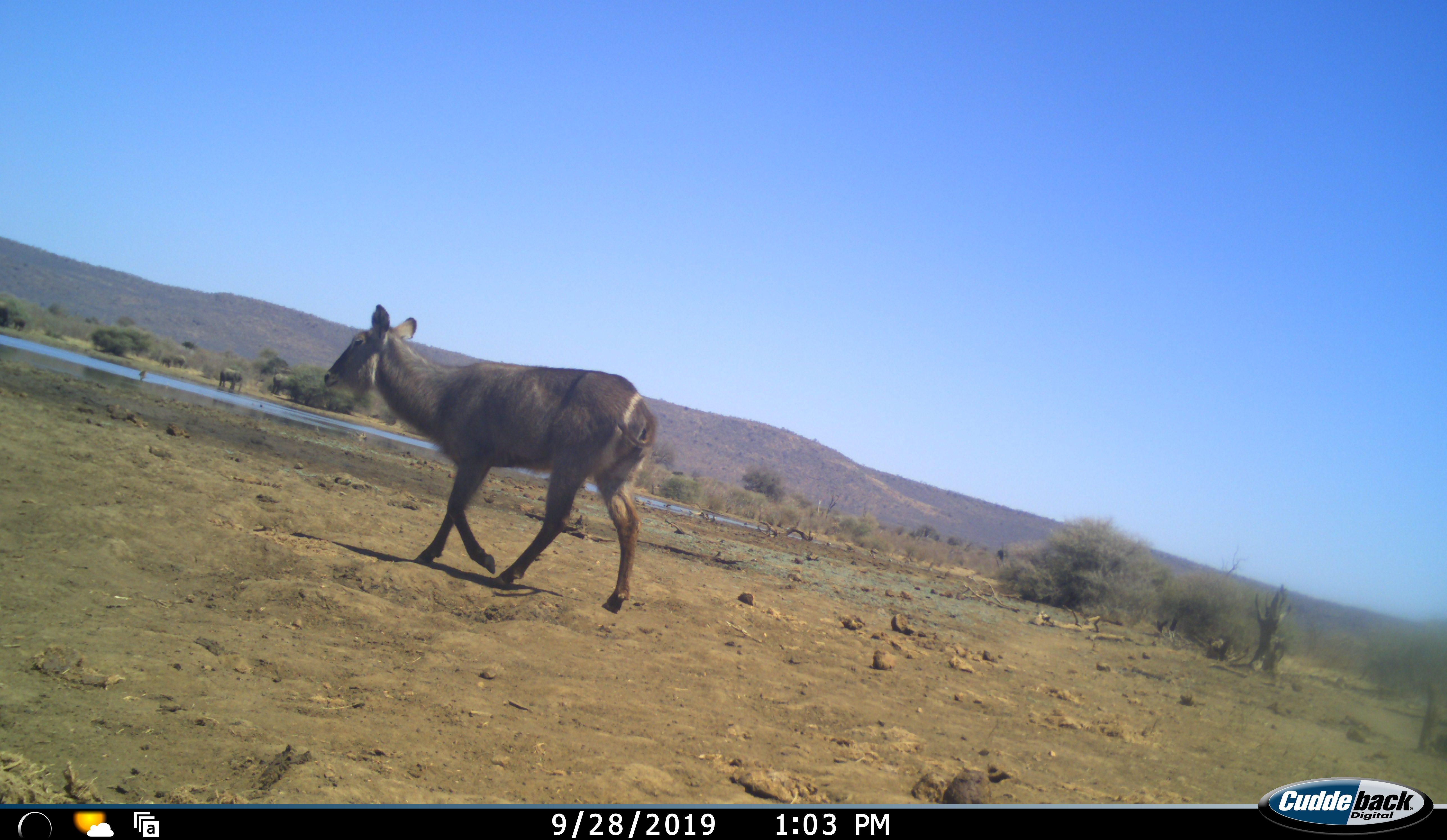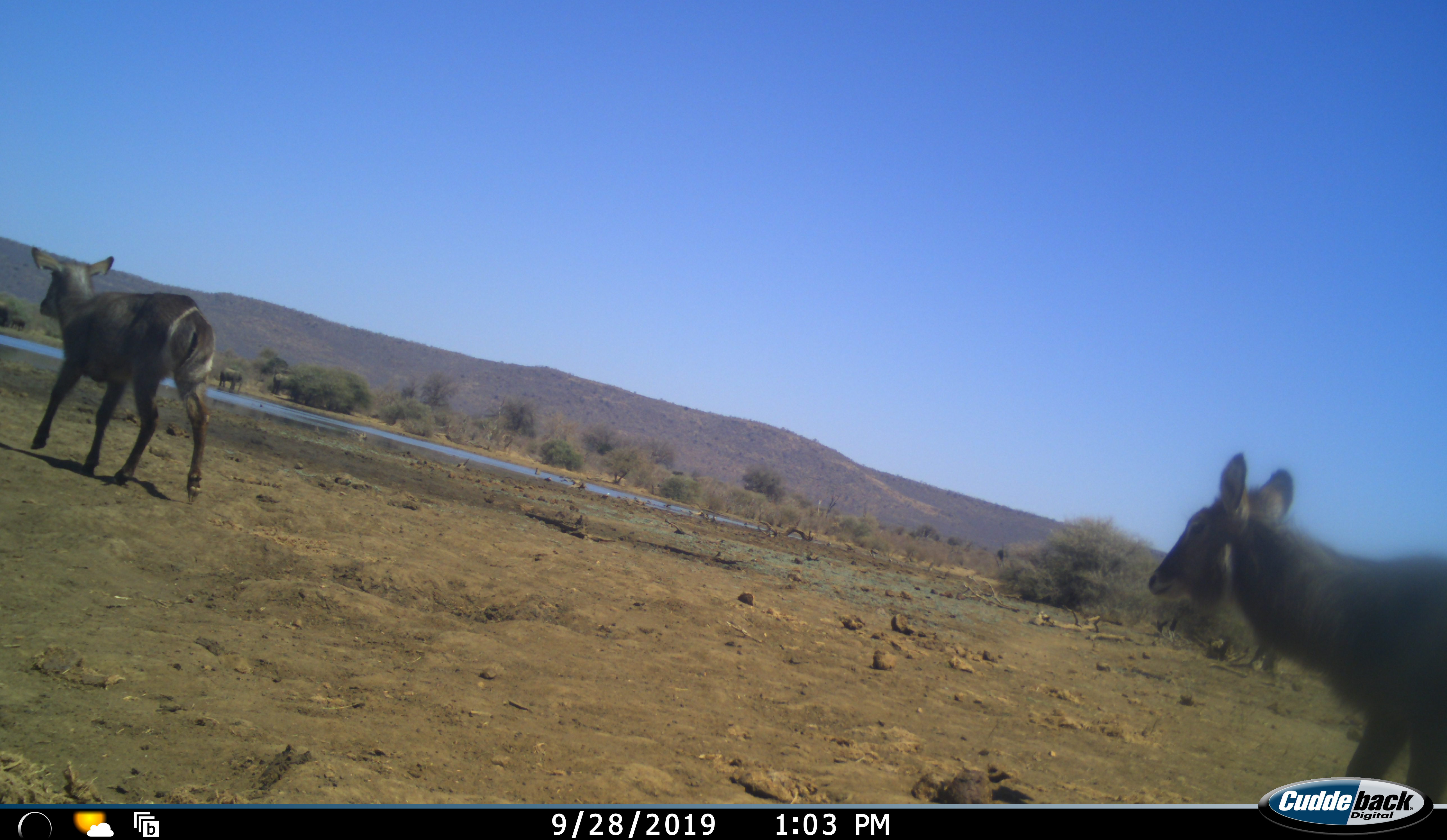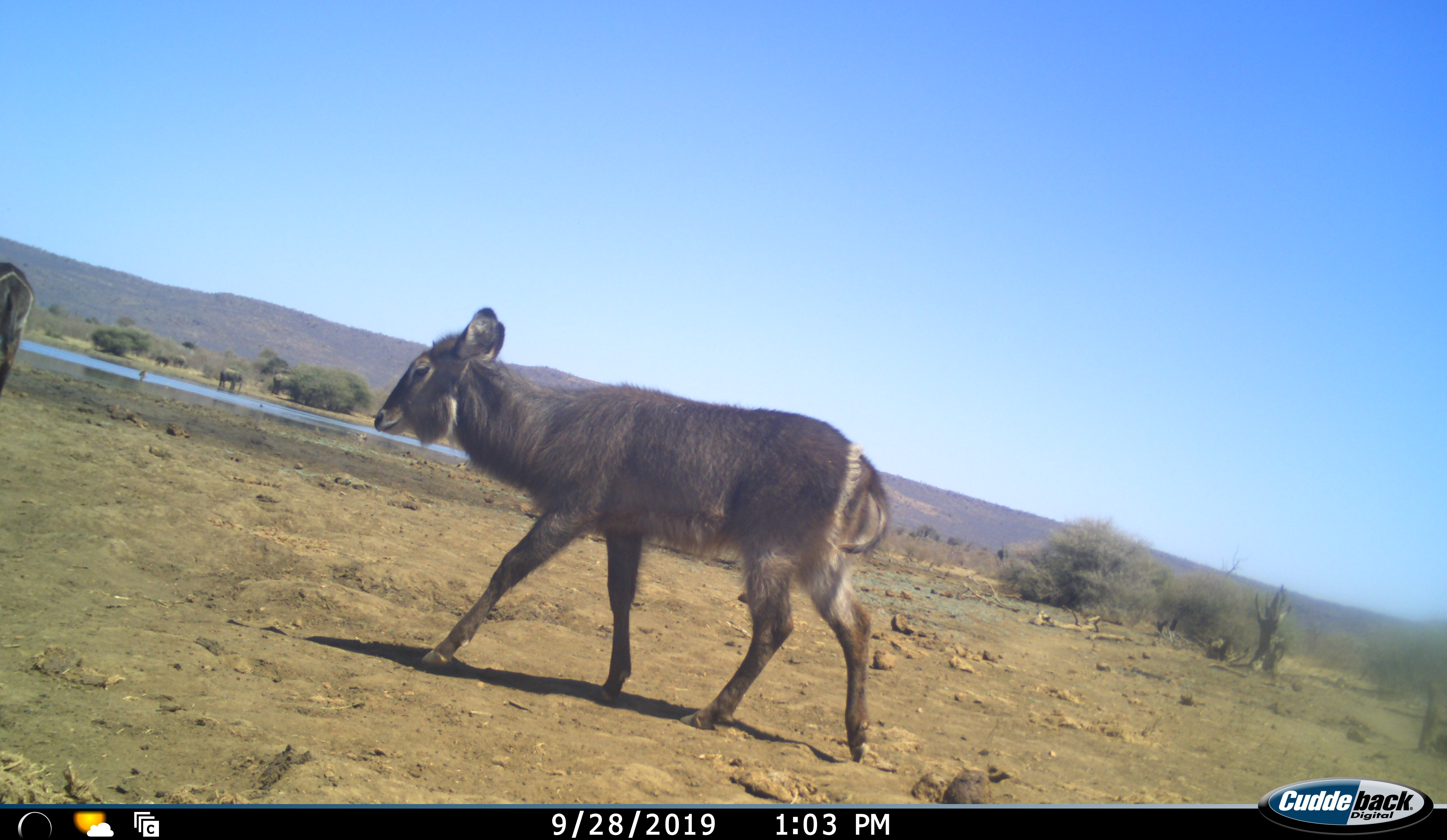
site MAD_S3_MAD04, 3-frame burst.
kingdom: Animalia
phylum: Chordata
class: Mammalia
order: Artiodactyla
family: Bovidae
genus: Kobus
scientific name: Kobus ellipsiprymnus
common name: waterbuck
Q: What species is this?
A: Waterbuck (Kobus ellipsiprymnus).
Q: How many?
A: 2.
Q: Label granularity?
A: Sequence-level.